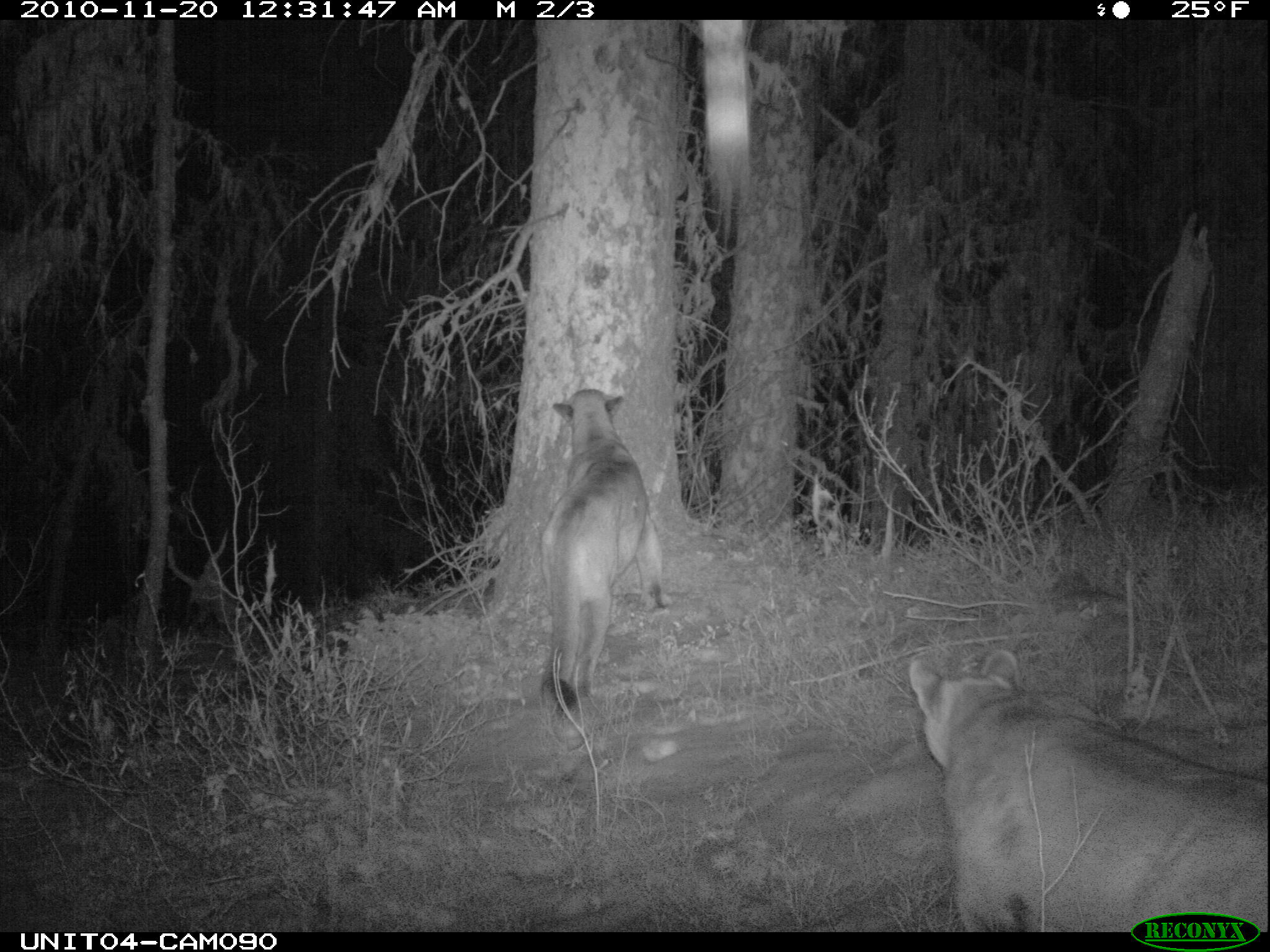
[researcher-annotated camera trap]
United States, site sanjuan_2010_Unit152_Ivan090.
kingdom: Animalia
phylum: Chordata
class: Mammalia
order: Carnivora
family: Felidae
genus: Puma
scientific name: Puma concolor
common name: mountain lion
Puma concolor (mountain lion).